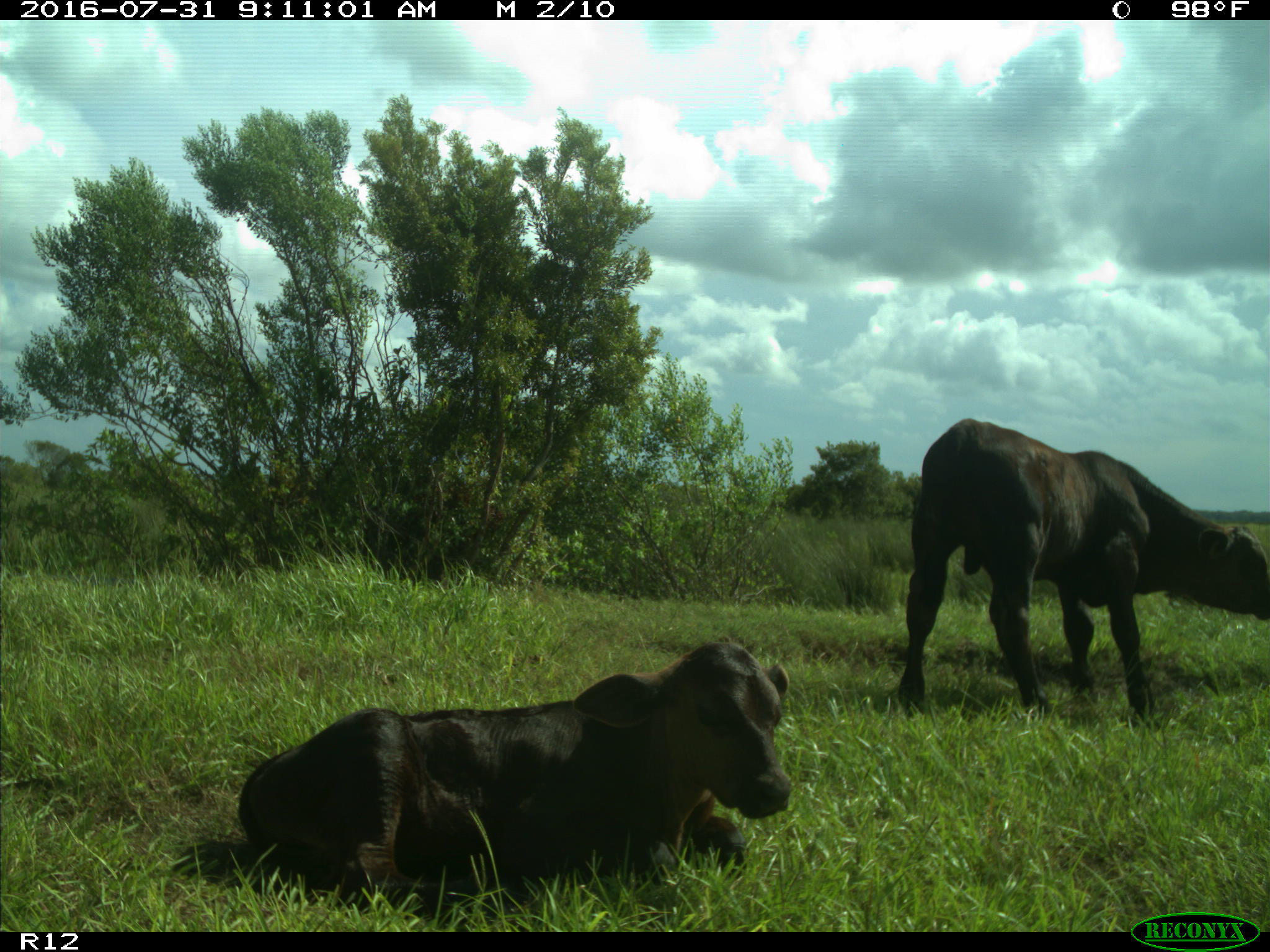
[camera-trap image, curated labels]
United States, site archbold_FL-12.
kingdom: Animalia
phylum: Chordata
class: Mammalia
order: Artiodactyla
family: Bovidae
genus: Bos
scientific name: Bos taurus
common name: domestic cow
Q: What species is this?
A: Bos taurus (domestic cow).